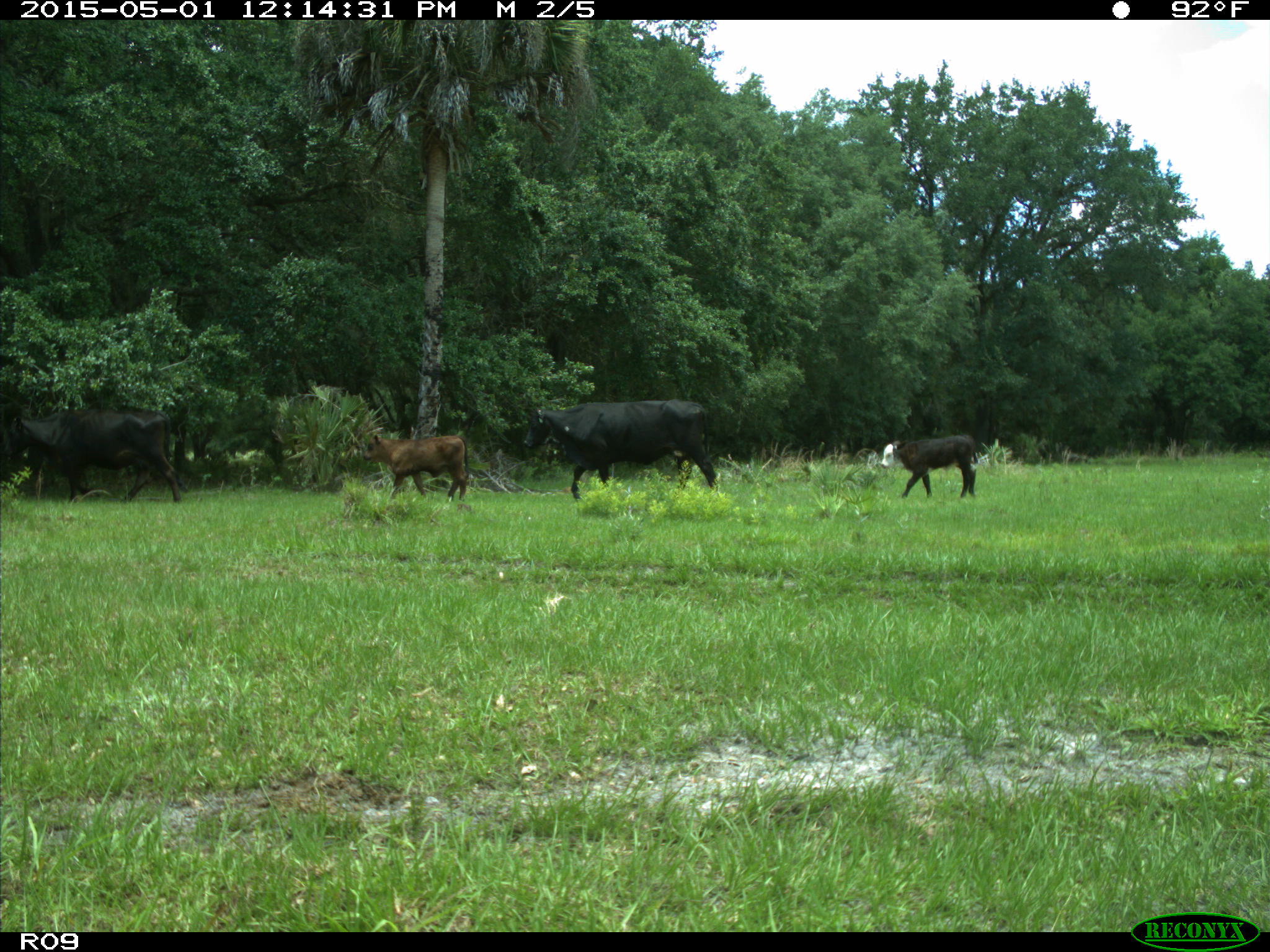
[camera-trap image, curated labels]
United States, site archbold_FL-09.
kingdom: Animalia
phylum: Chordata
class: Mammalia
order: Artiodactyla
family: Bovidae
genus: Bos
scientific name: Bos taurus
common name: domestic cow